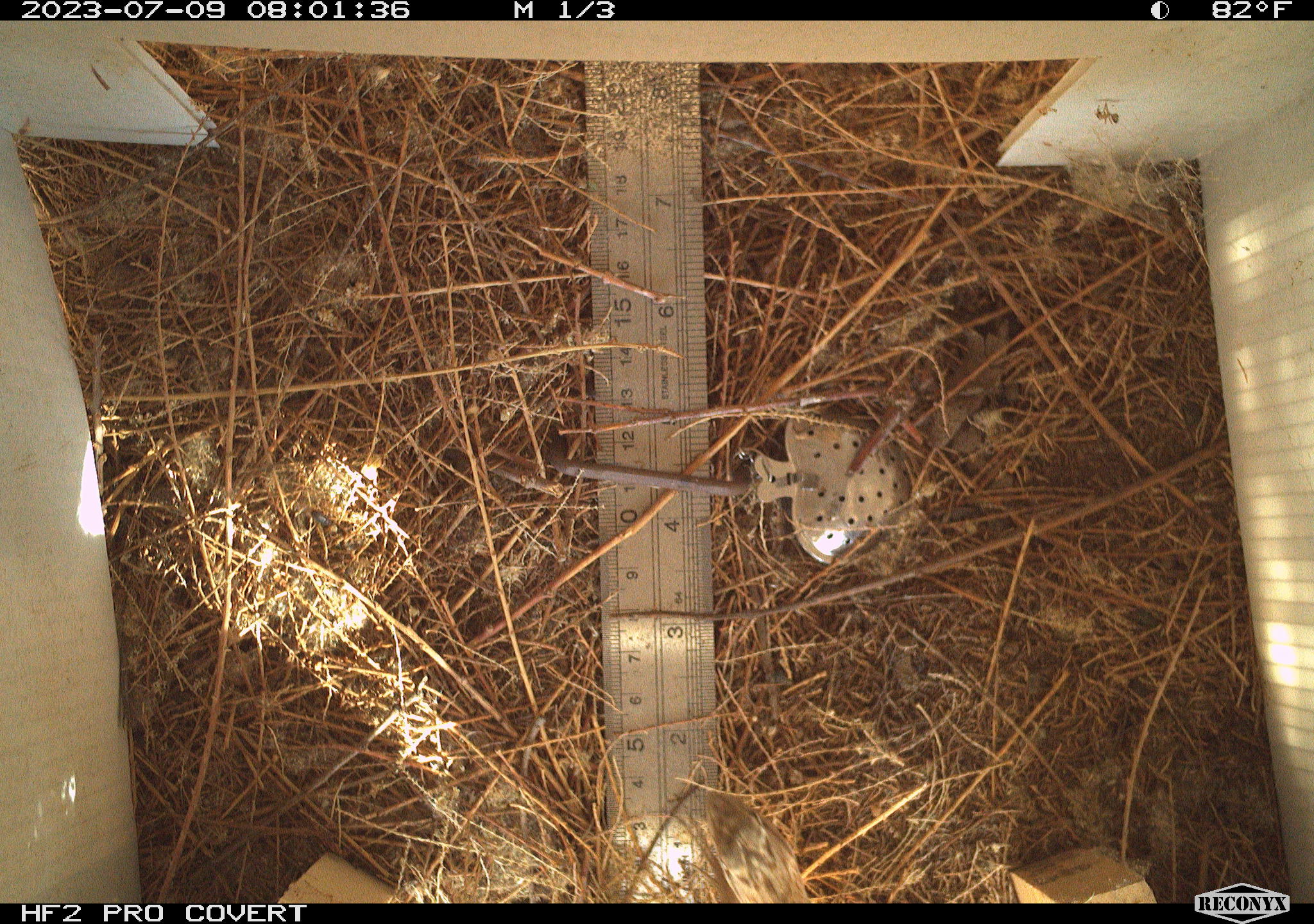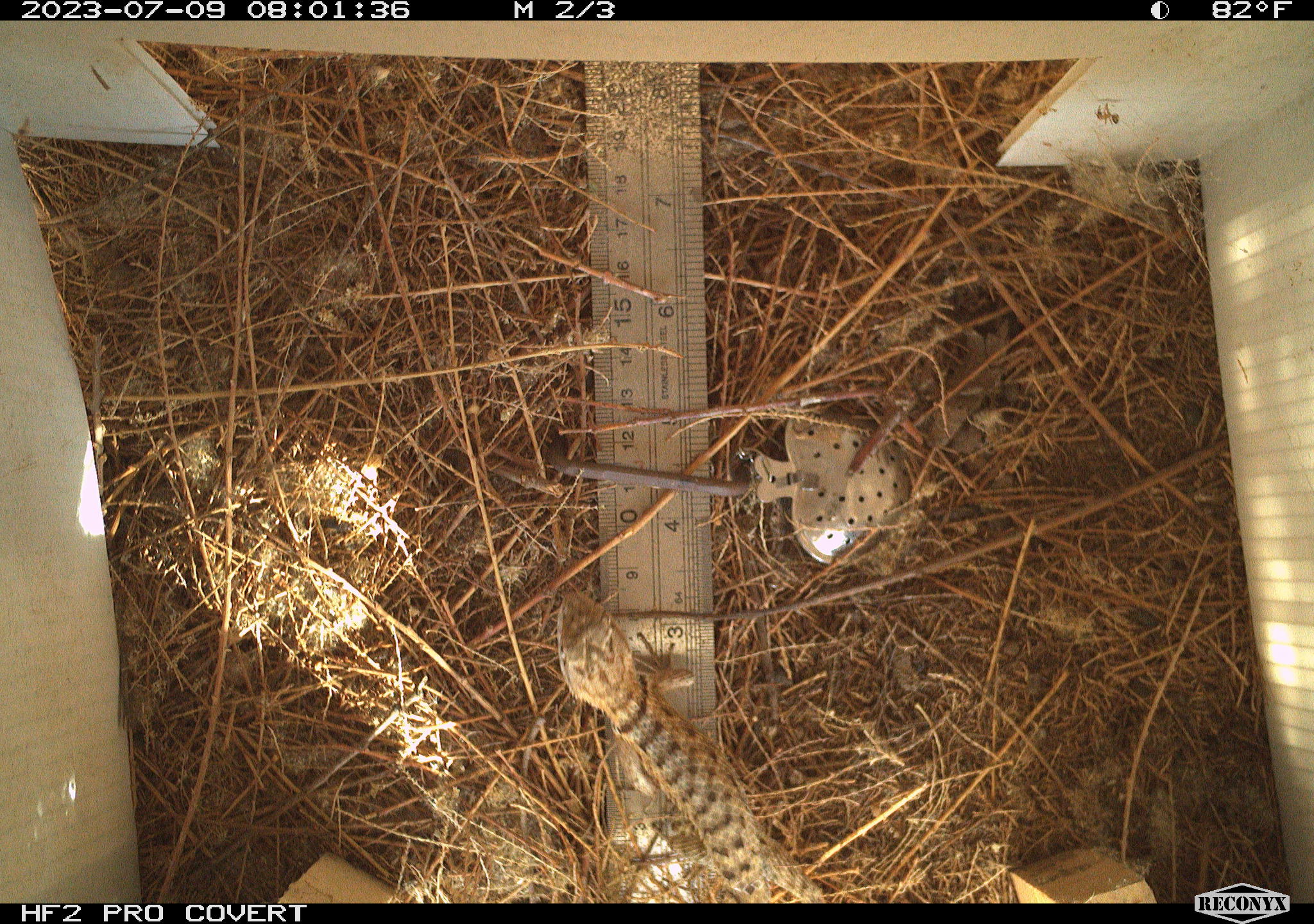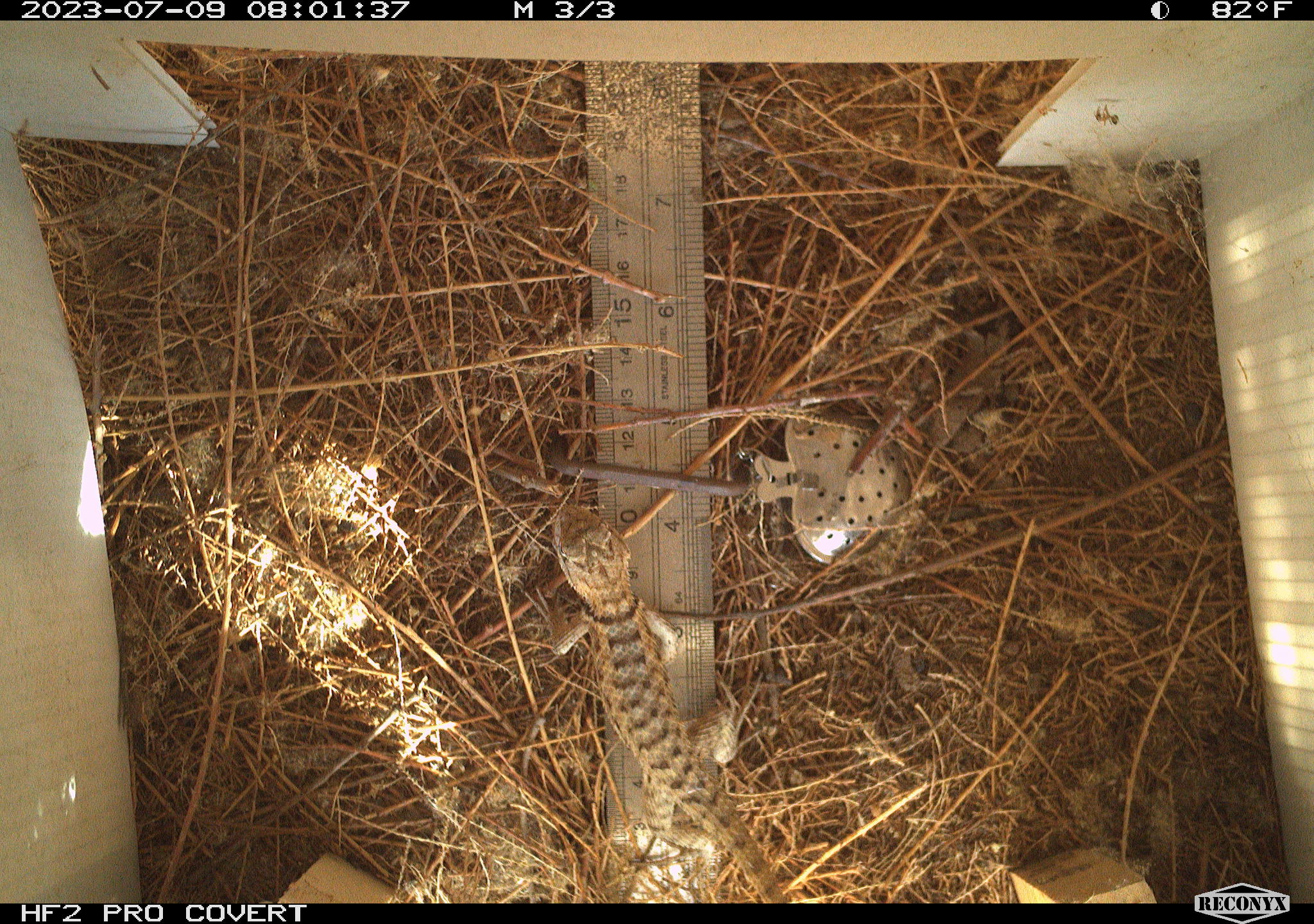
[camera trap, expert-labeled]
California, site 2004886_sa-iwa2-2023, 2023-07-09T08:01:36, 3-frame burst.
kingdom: Animalia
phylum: Chordata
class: Reptilia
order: Squamata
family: Phrynosomatidae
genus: Sceloporus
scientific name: Sceloporus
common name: spiny lizards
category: sceloporus species